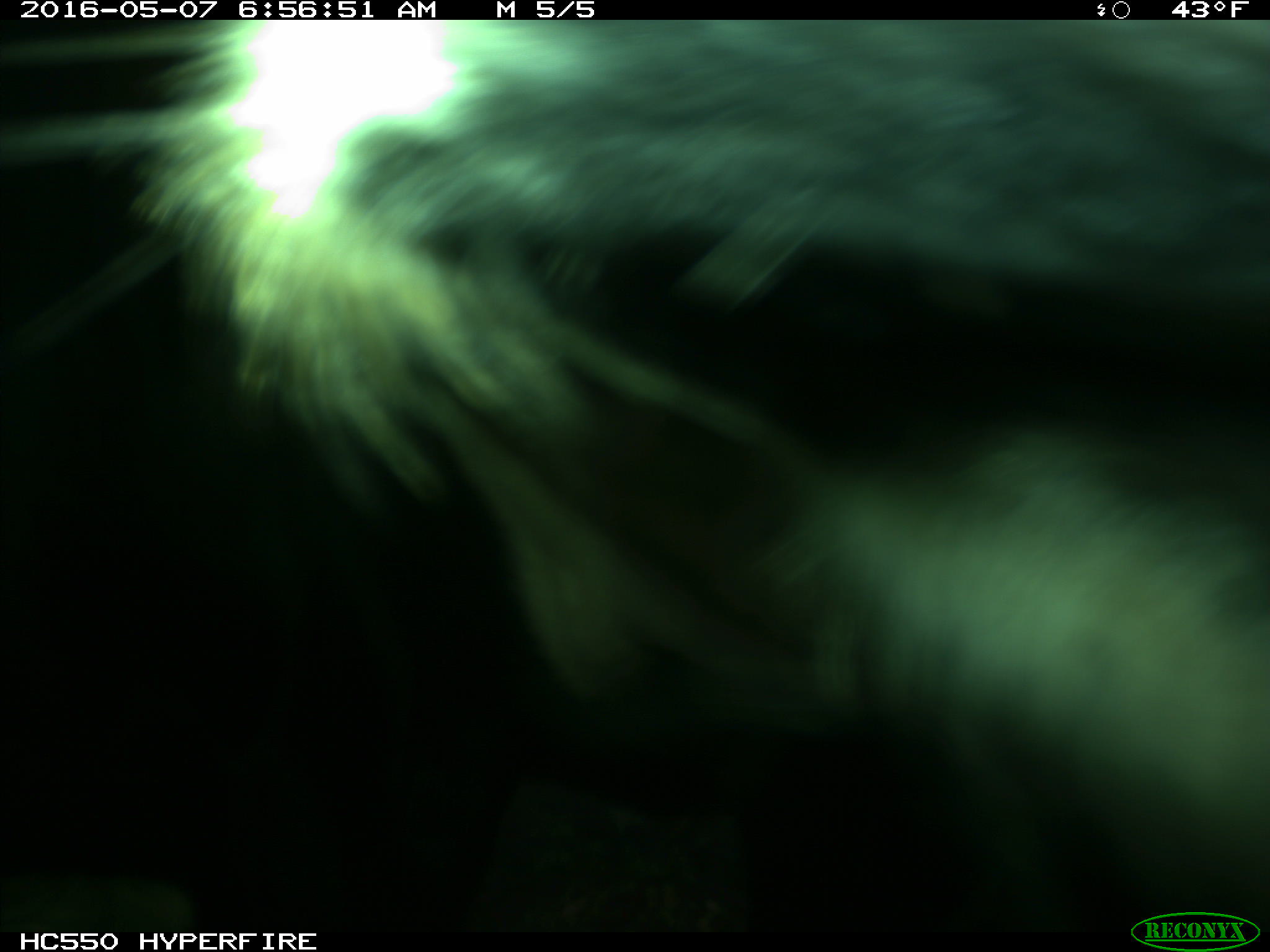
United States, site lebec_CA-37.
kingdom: Animalia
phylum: Chordata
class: Mammalia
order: Artiodactyla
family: Bovidae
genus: Bos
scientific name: Bos taurus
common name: domestic cow